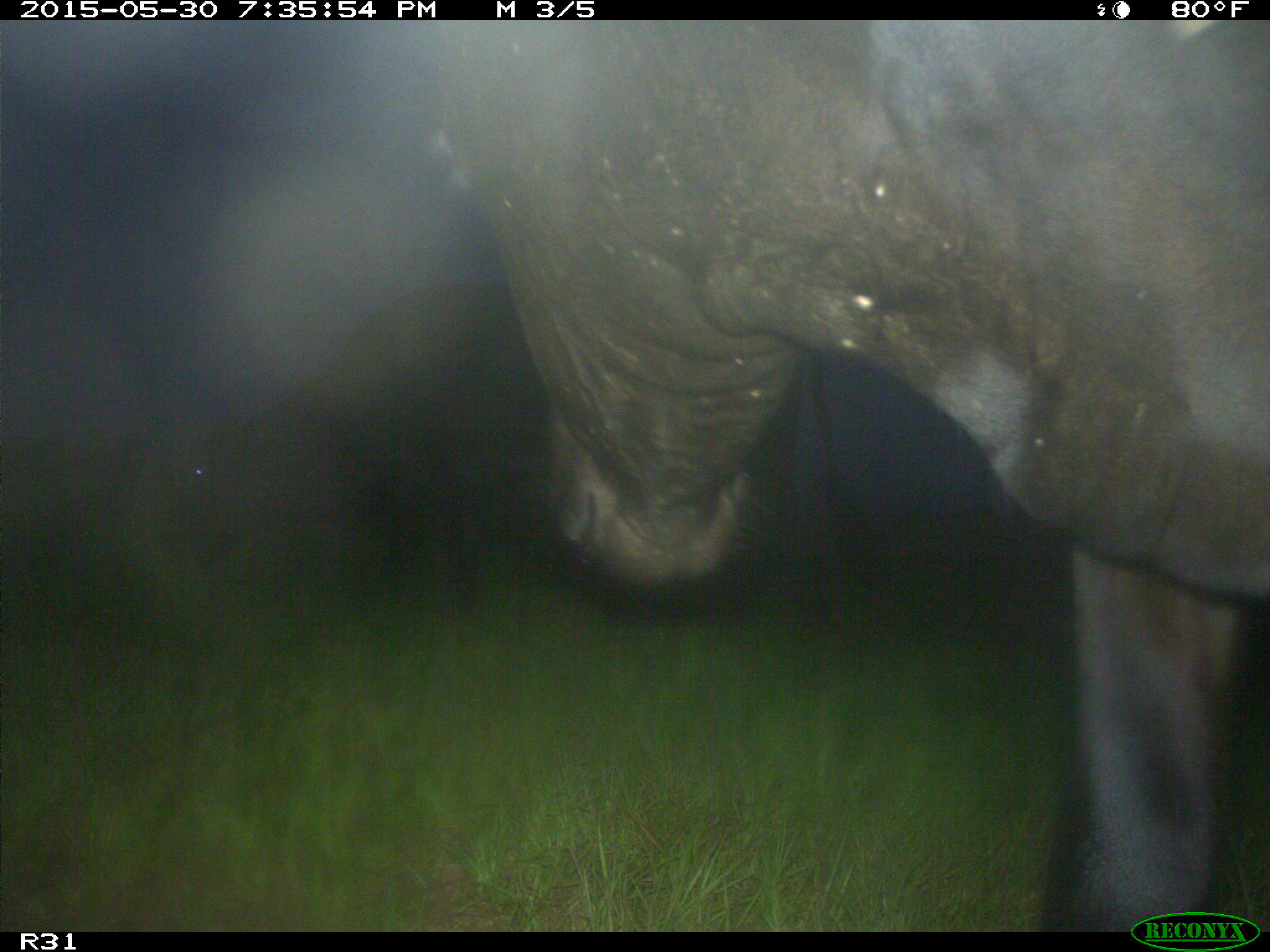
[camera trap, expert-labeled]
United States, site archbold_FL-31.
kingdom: Animalia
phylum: Chordata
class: Mammalia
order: Artiodactyla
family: Bovidae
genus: Bos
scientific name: Bos taurus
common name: domestic cow